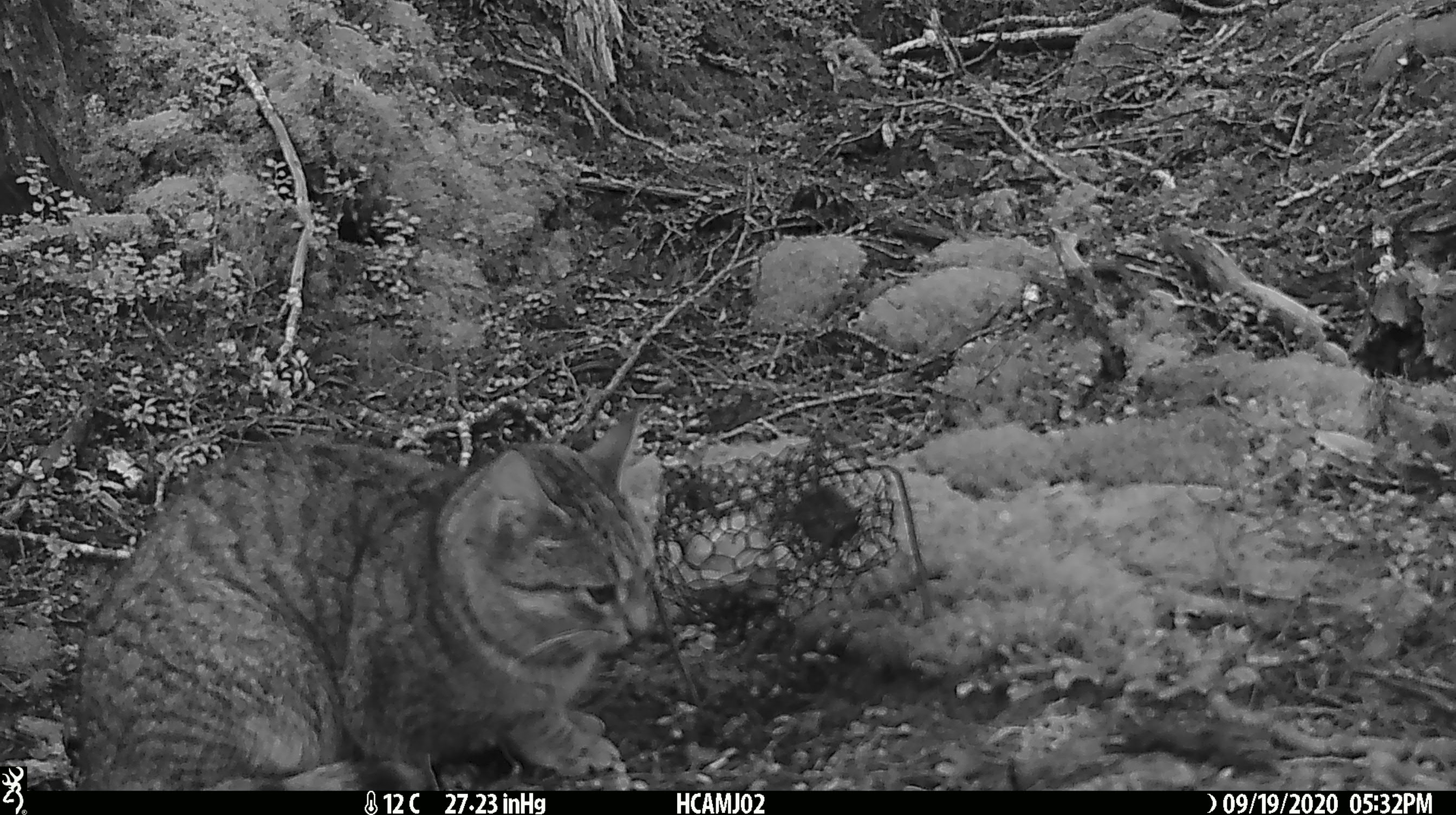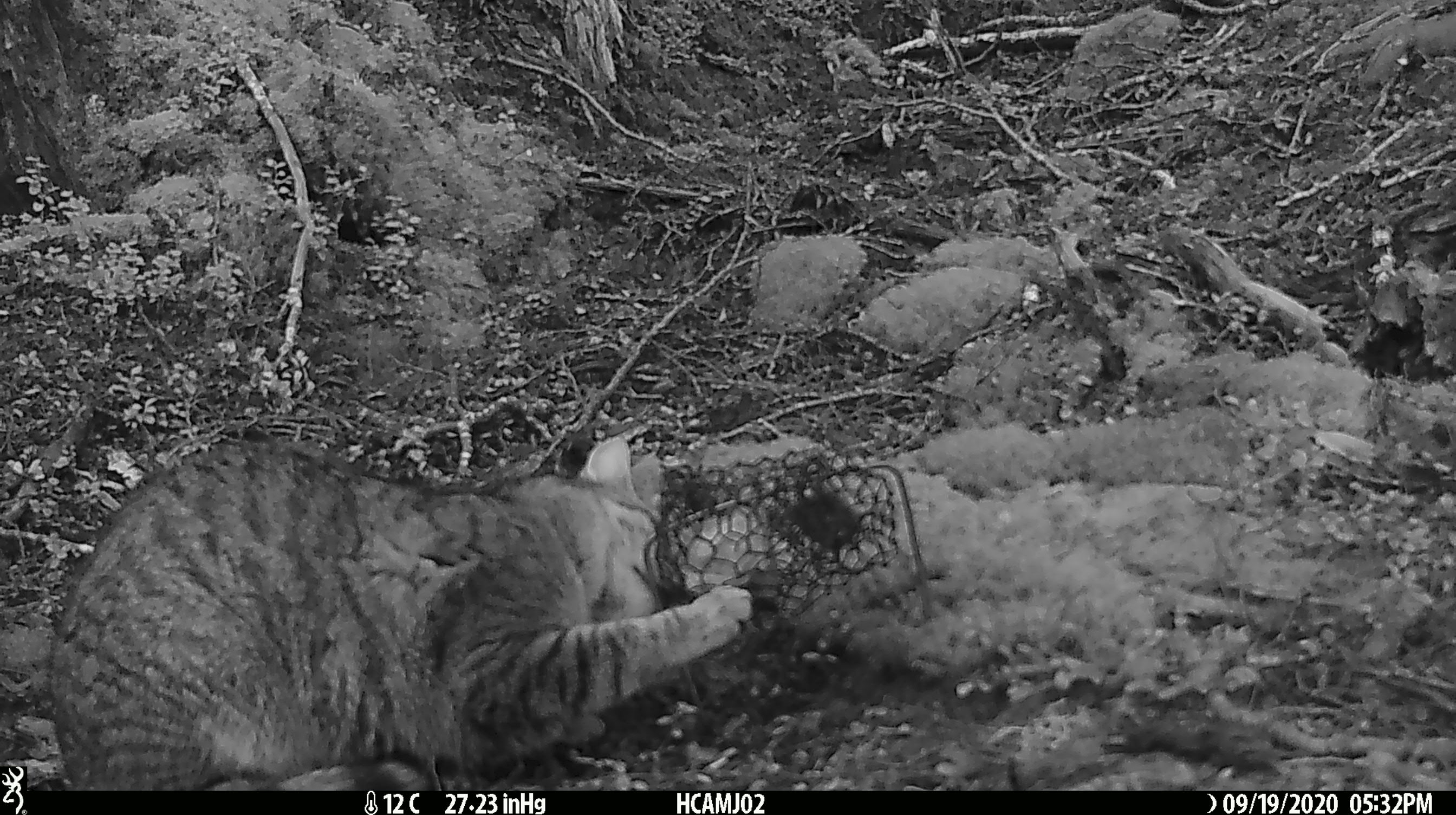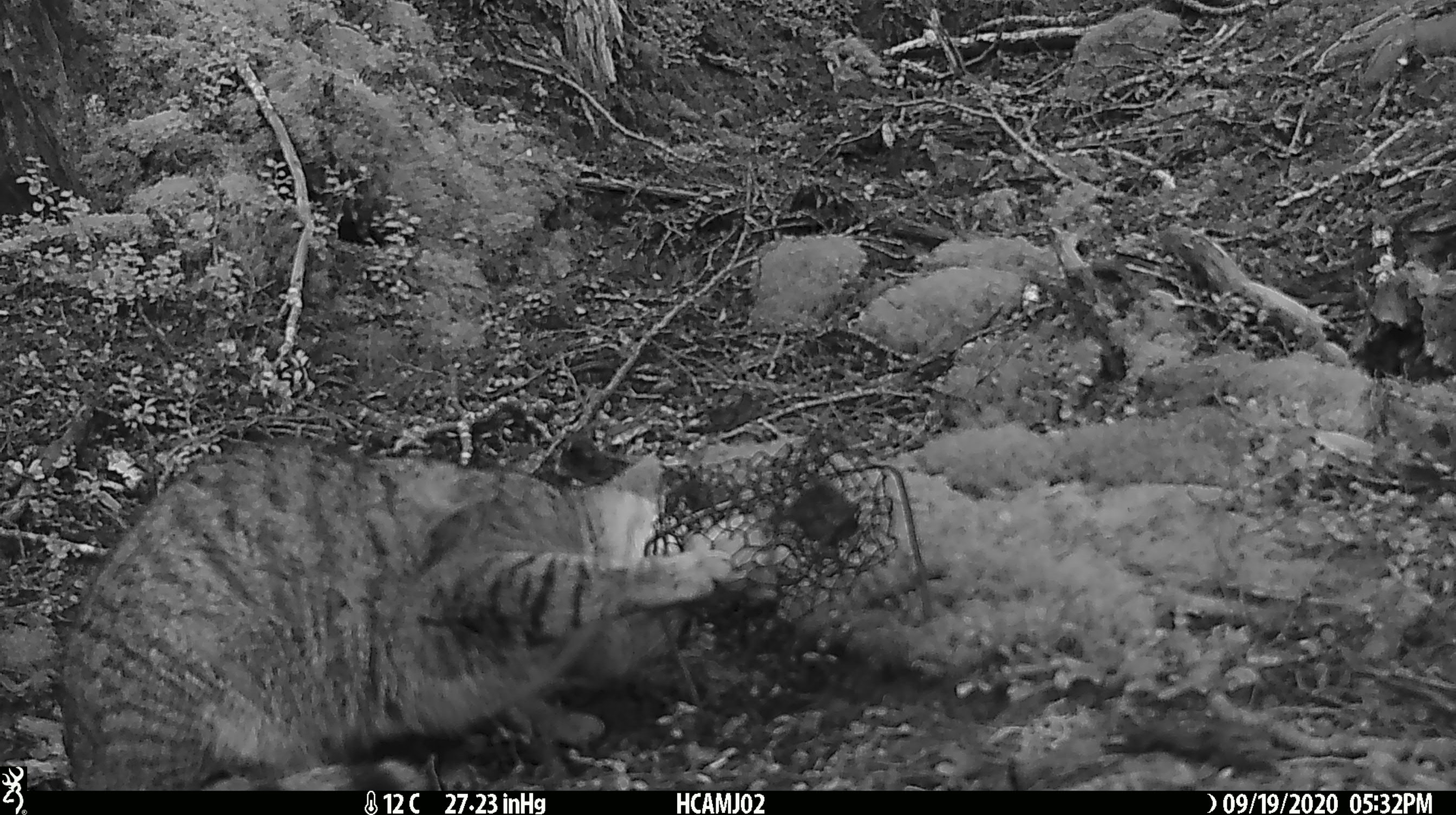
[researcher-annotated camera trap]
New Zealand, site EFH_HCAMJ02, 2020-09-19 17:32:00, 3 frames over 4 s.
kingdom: Animalia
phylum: Chordata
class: Mammalia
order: Carnivora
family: Felidae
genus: Felis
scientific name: Felis catus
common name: domestic cat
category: cat